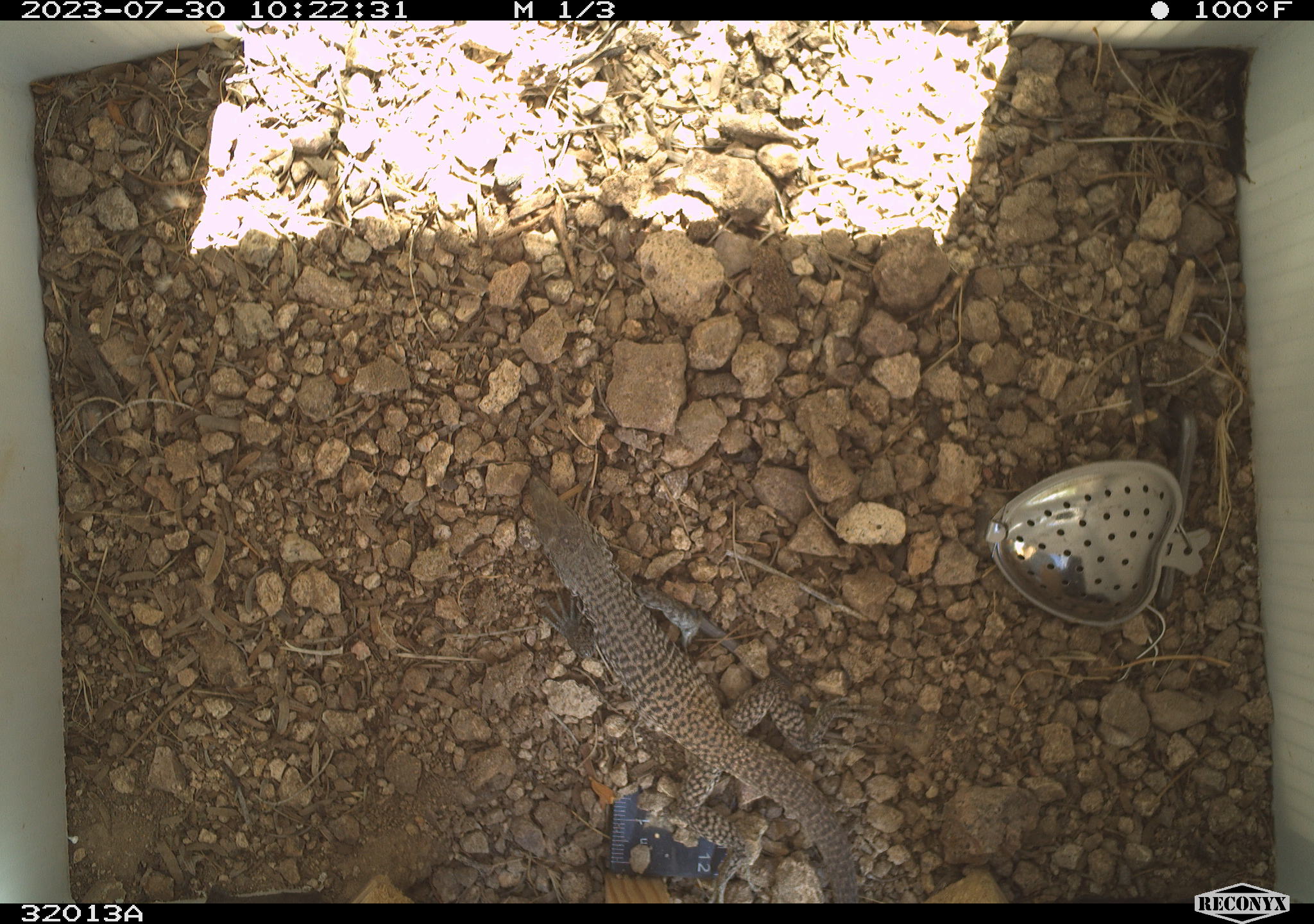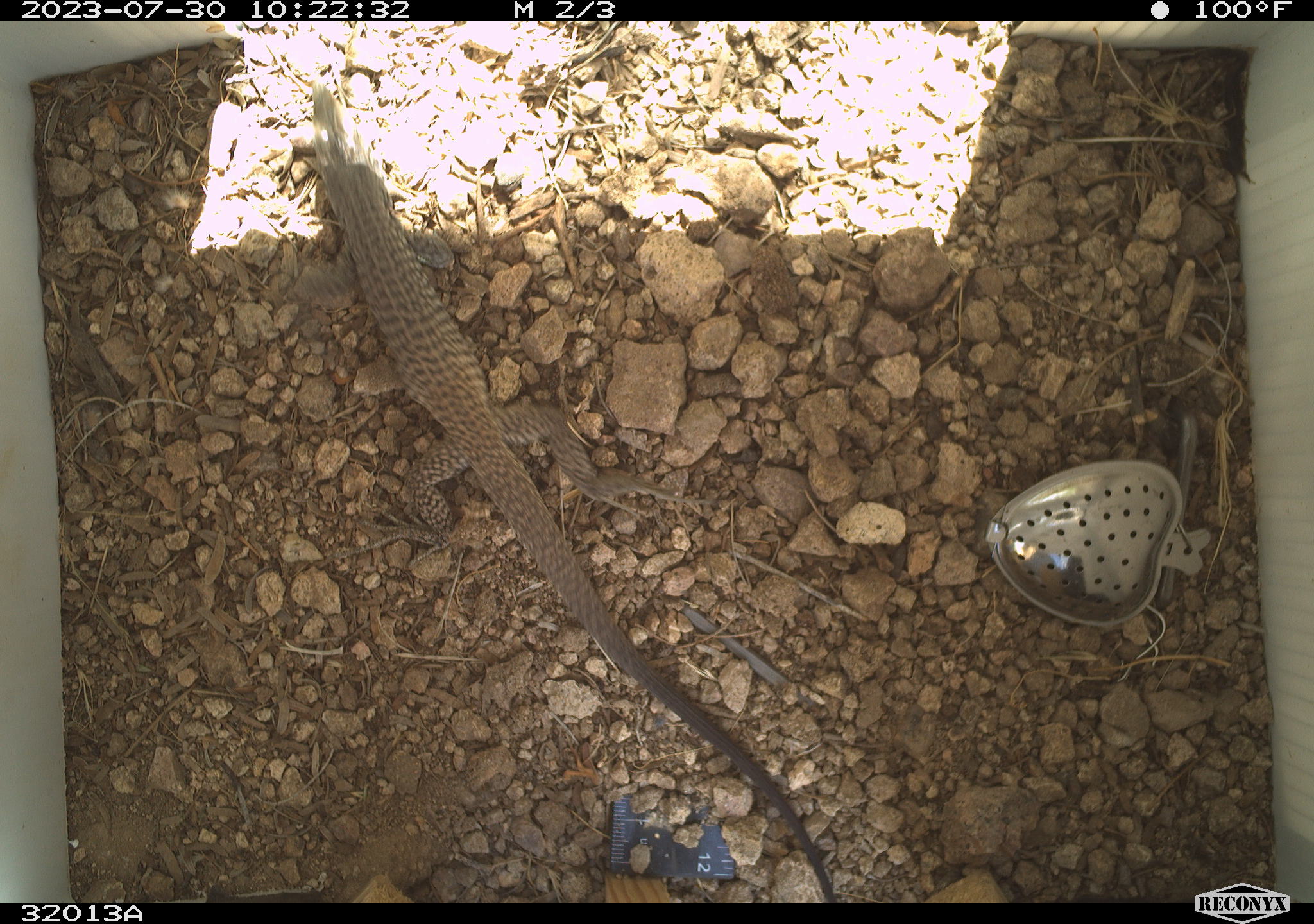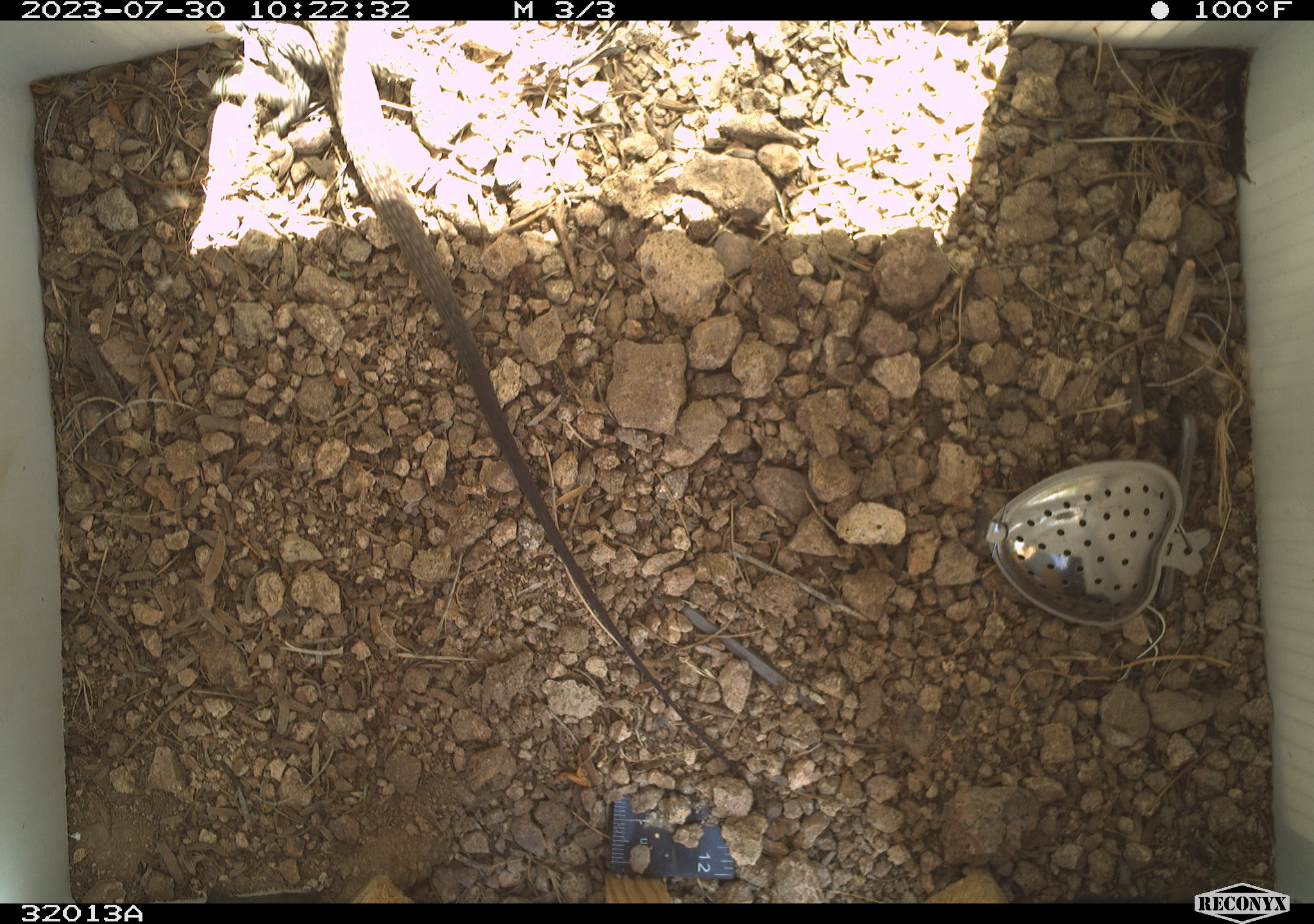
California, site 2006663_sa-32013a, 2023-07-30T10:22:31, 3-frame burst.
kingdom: Animalia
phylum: Chordata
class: Reptilia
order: Squamata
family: Teiidae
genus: Aspidoscelis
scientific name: Aspidoscelis tigris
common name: western whiptail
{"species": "western whiptail (Aspidoscelis tigris)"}